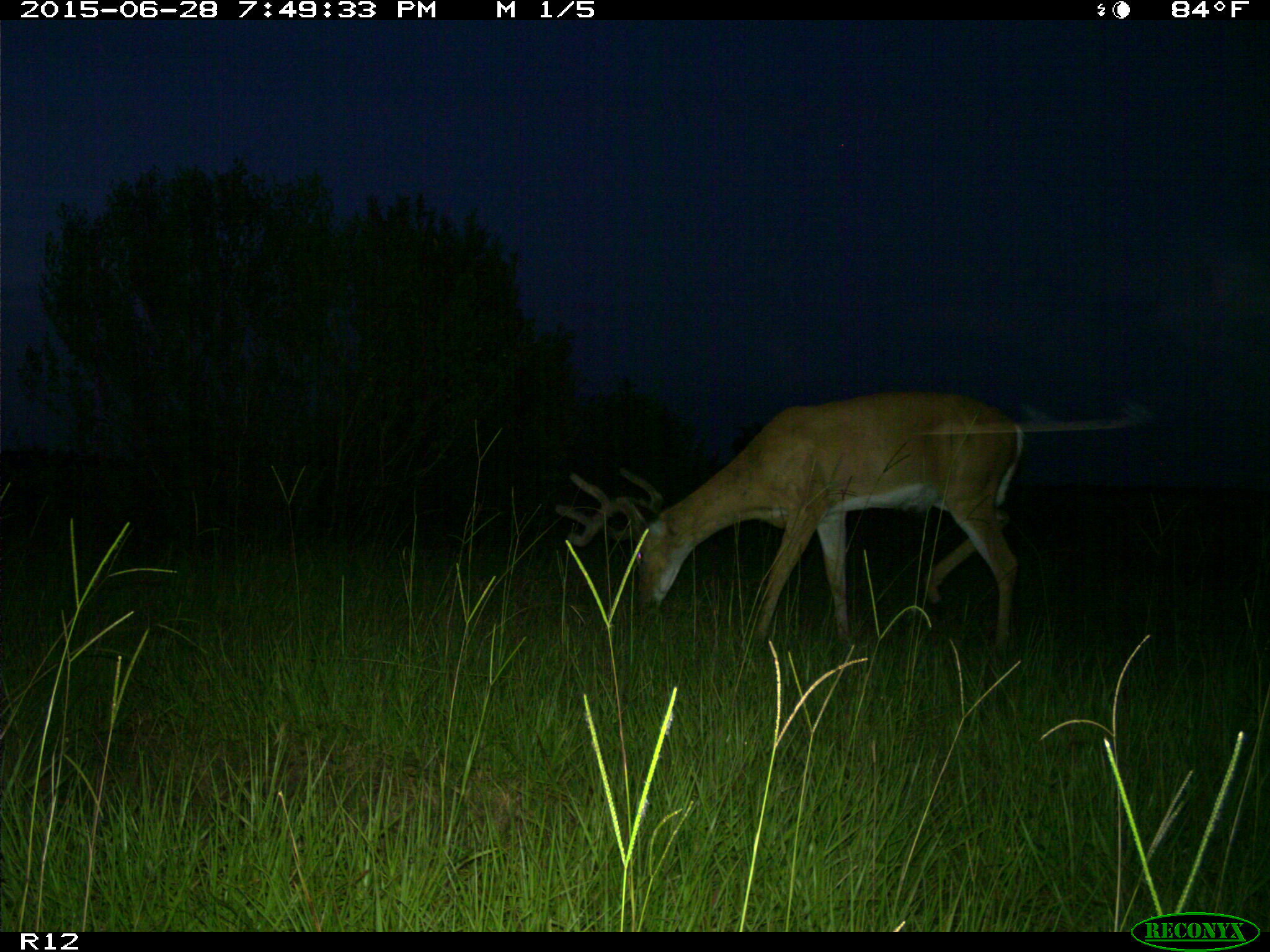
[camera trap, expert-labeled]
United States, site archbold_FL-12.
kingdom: Animalia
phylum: Chordata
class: Mammalia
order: Artiodactyla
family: Cervidae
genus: Odocoileus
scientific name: Odocoileus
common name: deer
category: unidentified deer